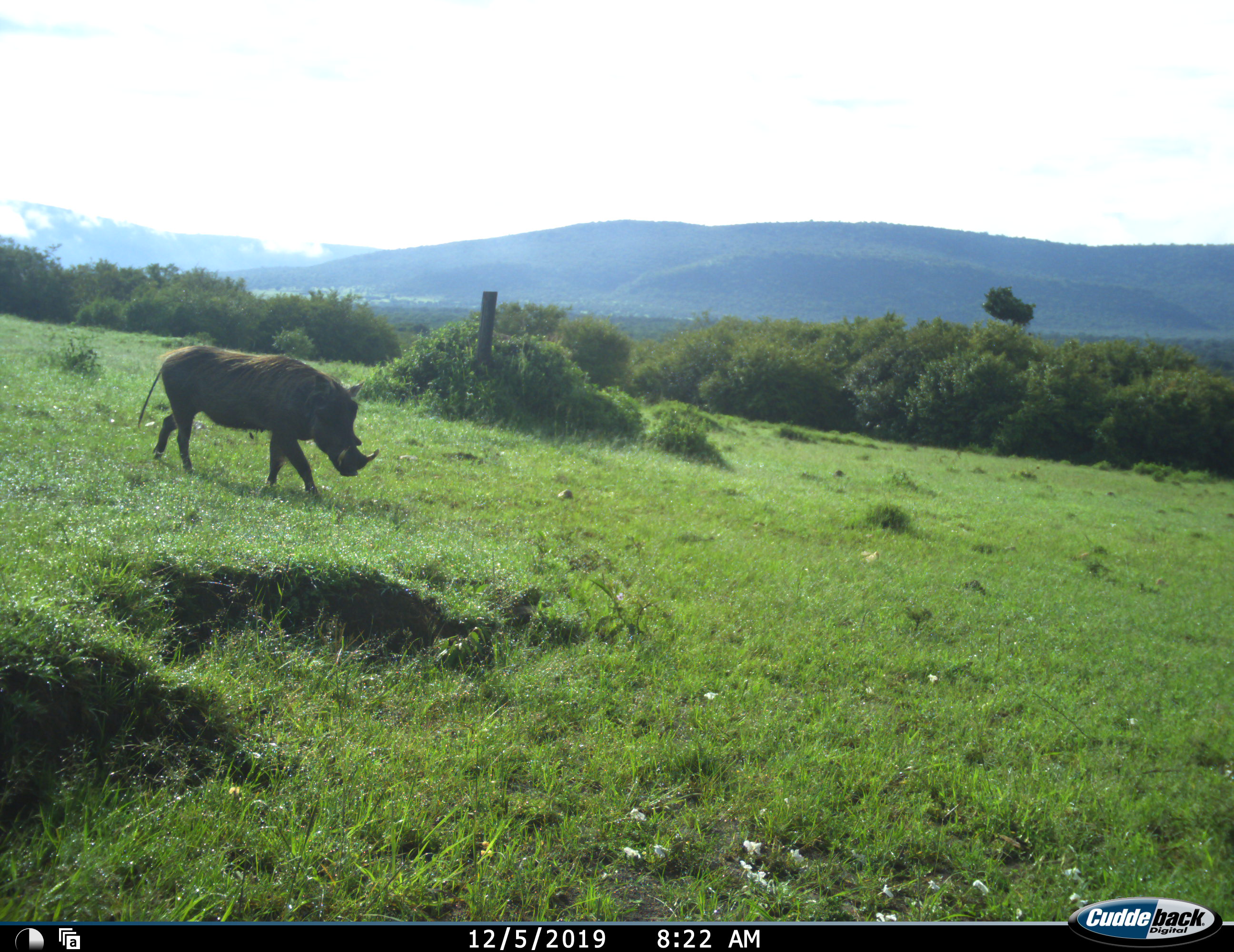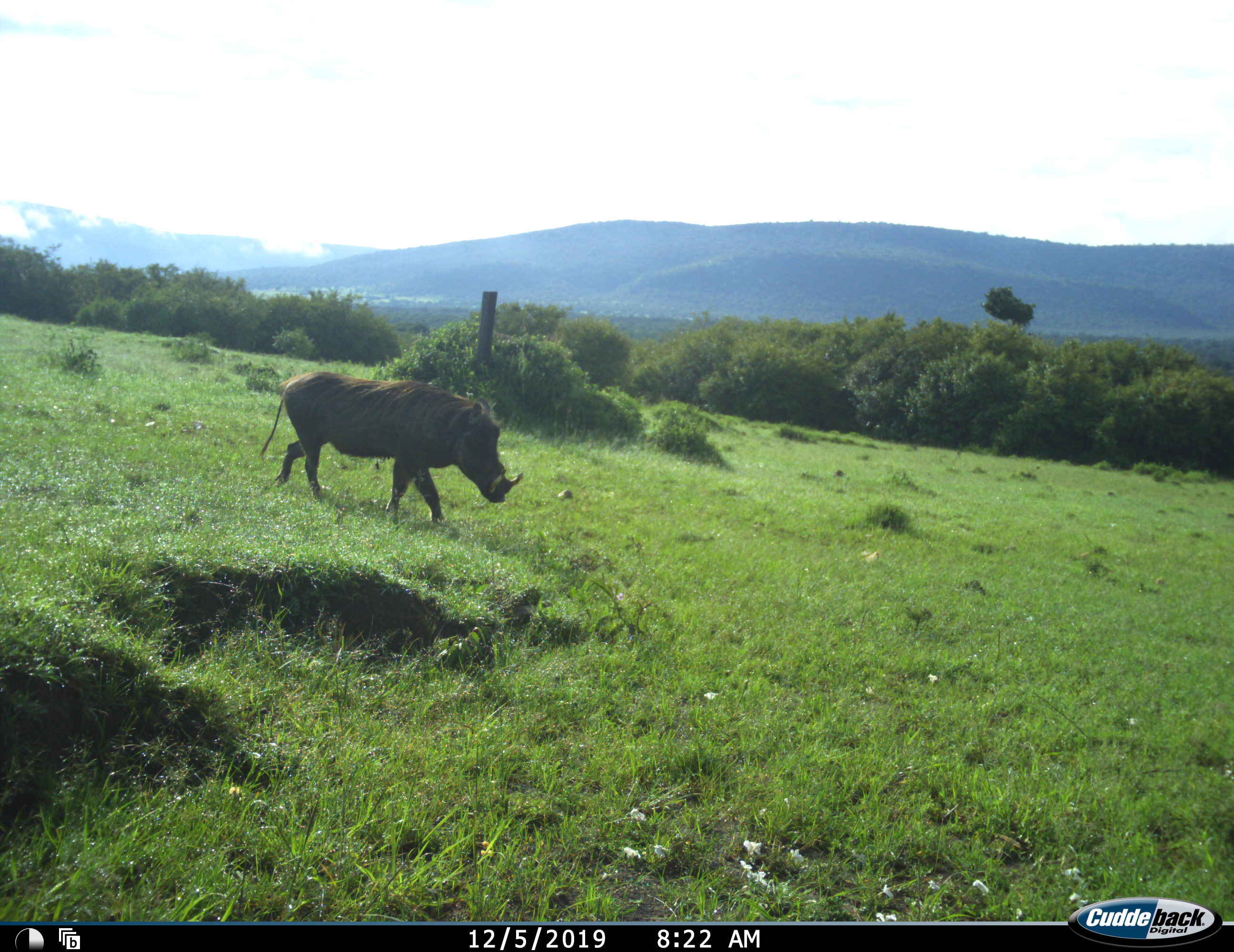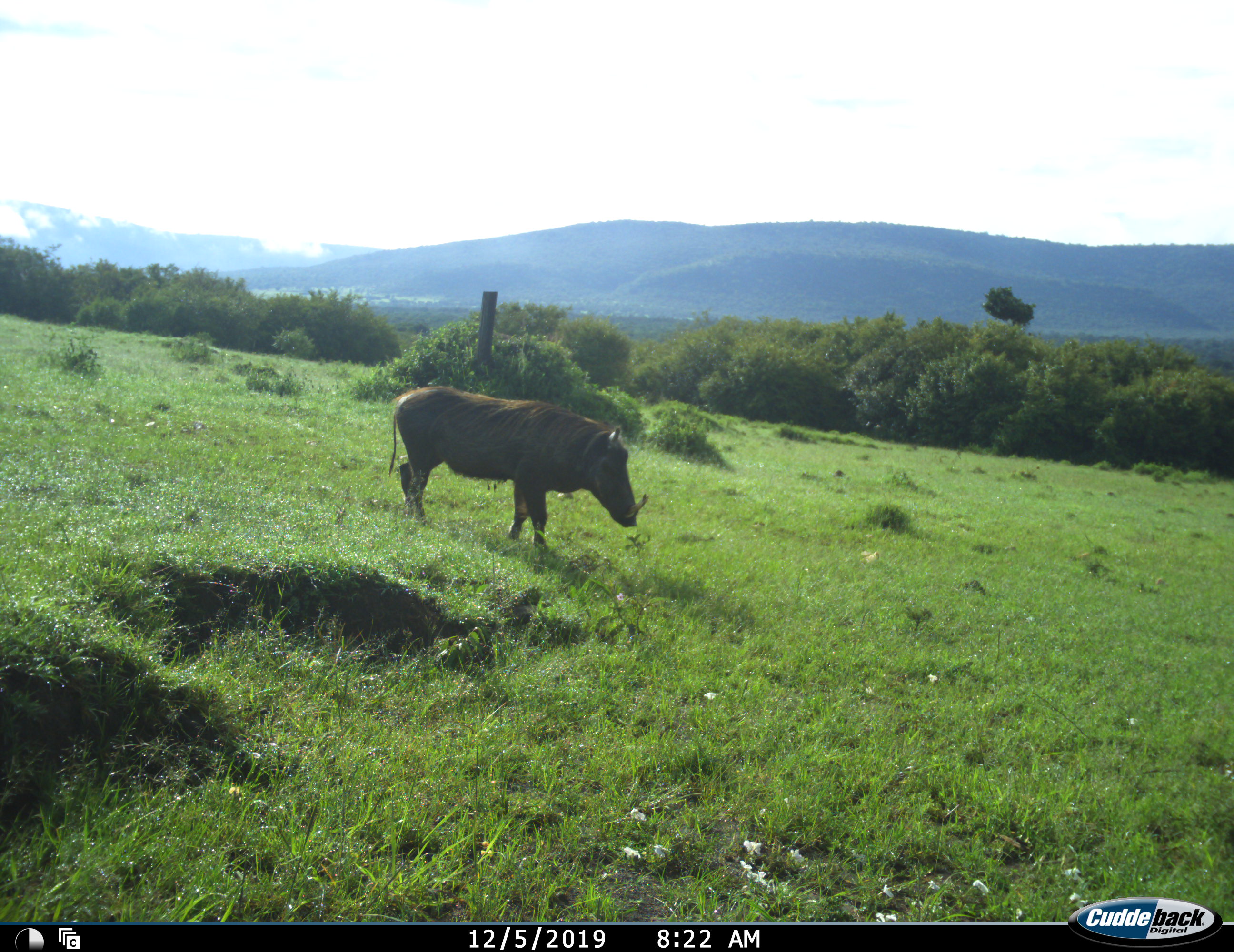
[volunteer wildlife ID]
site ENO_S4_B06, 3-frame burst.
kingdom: Animalia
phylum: Chordata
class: Mammalia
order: Artiodactyla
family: Suidae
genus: Phacochoerus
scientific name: Phacochoerus africanus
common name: warthog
Warthog (Phacochoerus africanus), count 1. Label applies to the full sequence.